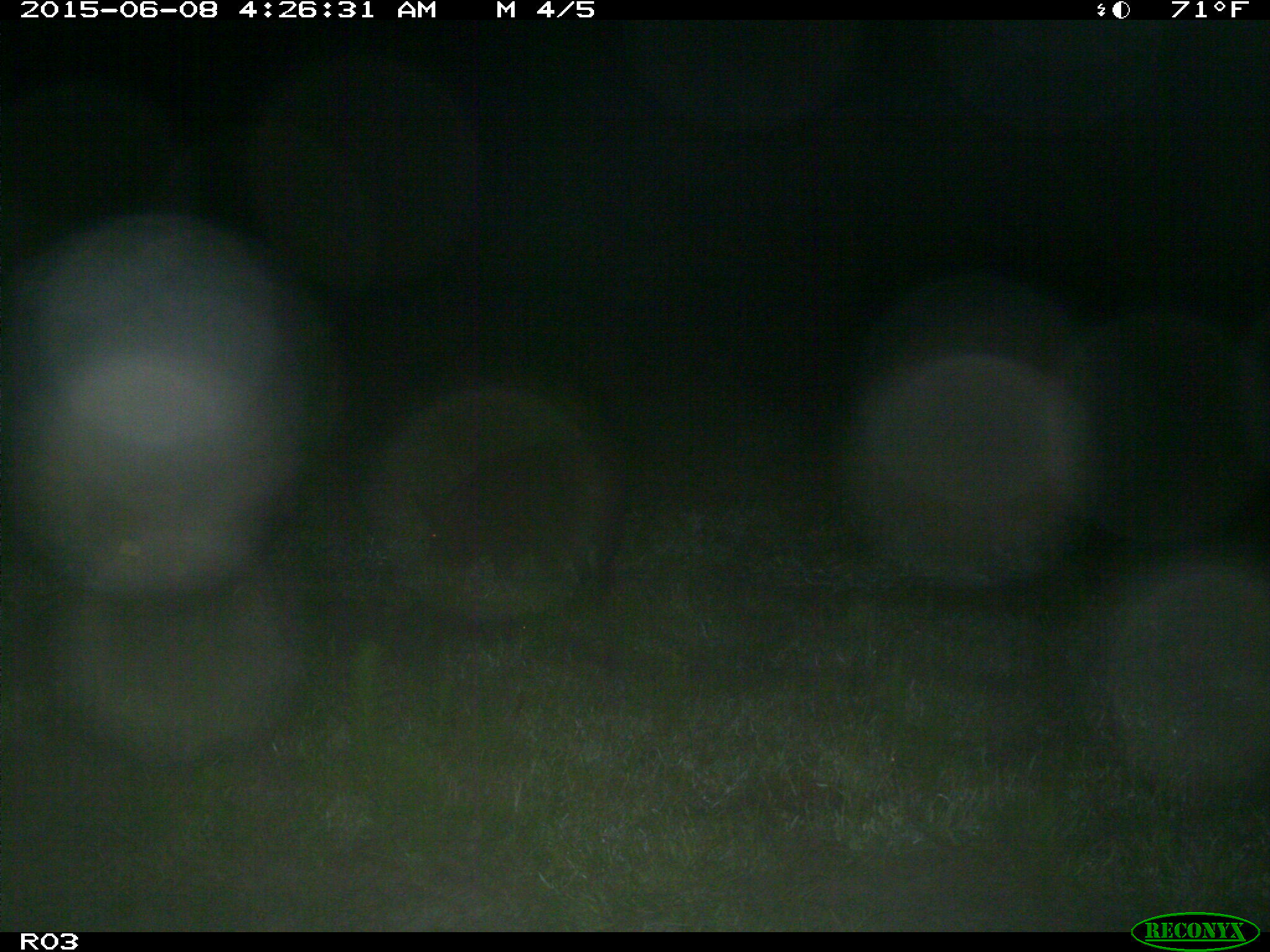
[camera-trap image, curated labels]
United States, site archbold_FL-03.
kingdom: Animalia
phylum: Chordata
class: Mammalia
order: Artiodactyla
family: Suidae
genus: Sus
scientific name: Sus scrofa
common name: wild boar